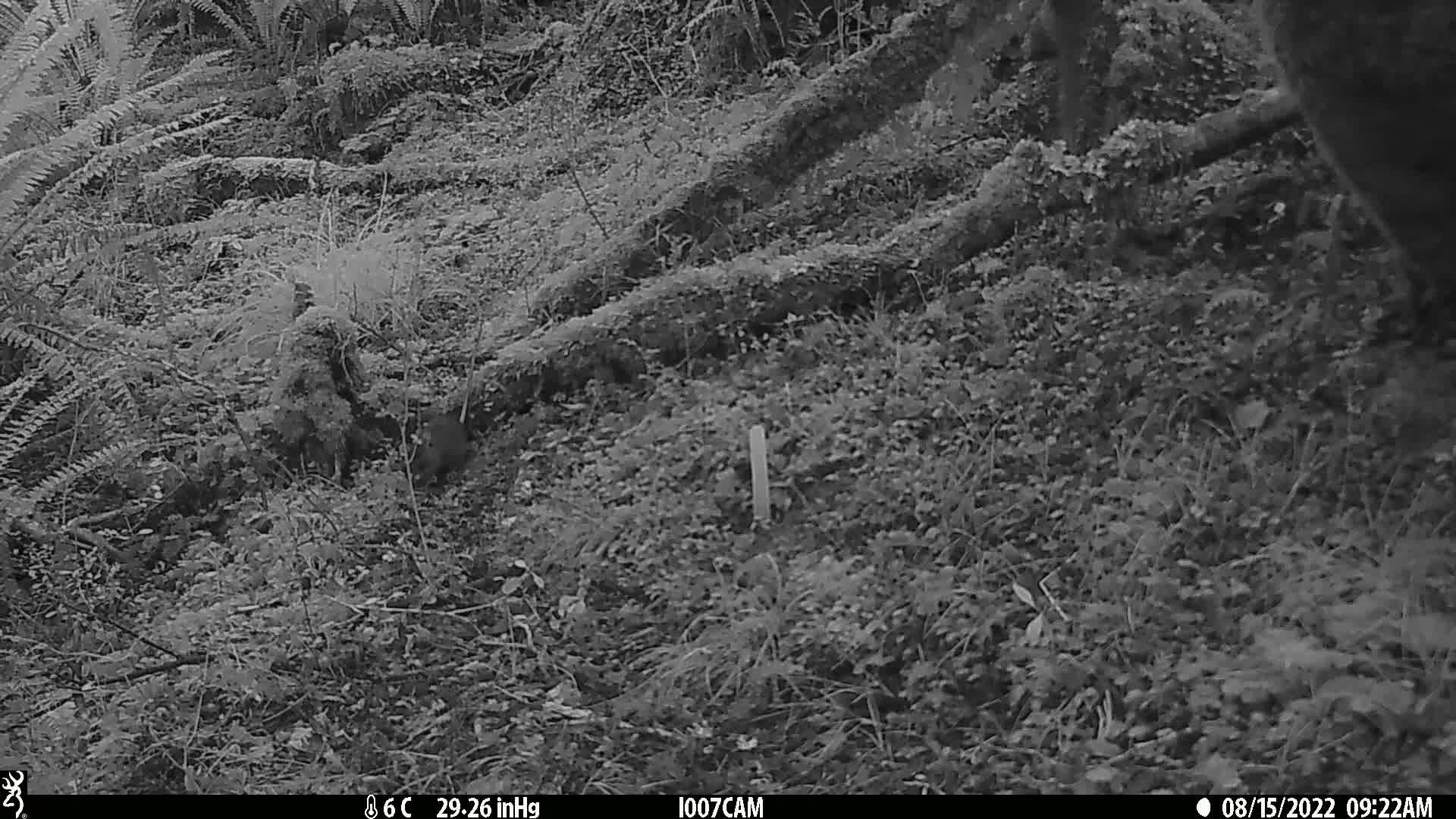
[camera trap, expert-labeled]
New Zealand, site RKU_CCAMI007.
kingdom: Animalia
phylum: Chordata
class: Mammalia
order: Rodentia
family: Muridae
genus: Rattus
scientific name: Rattus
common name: rat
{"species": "rat (Rattus)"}